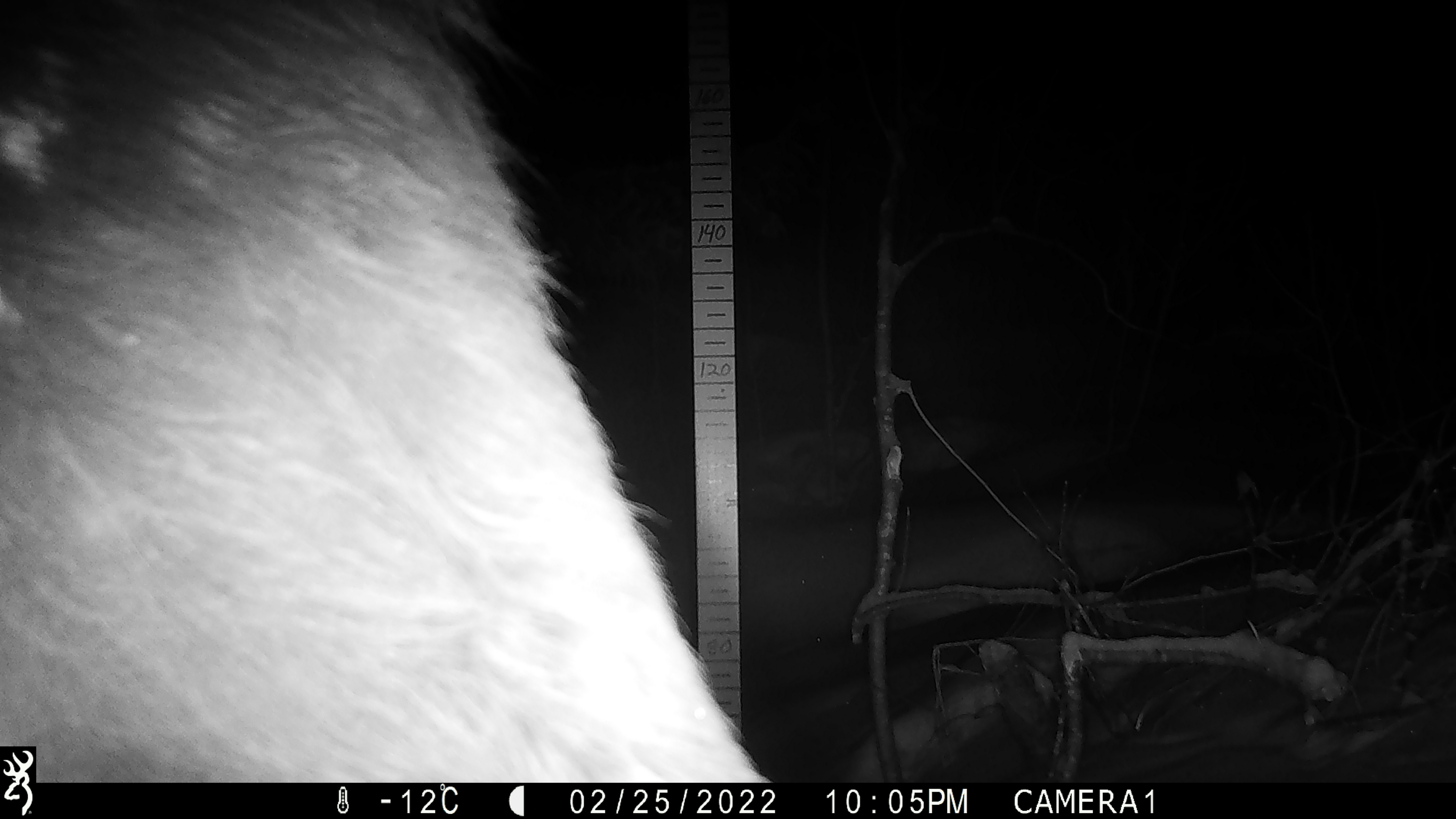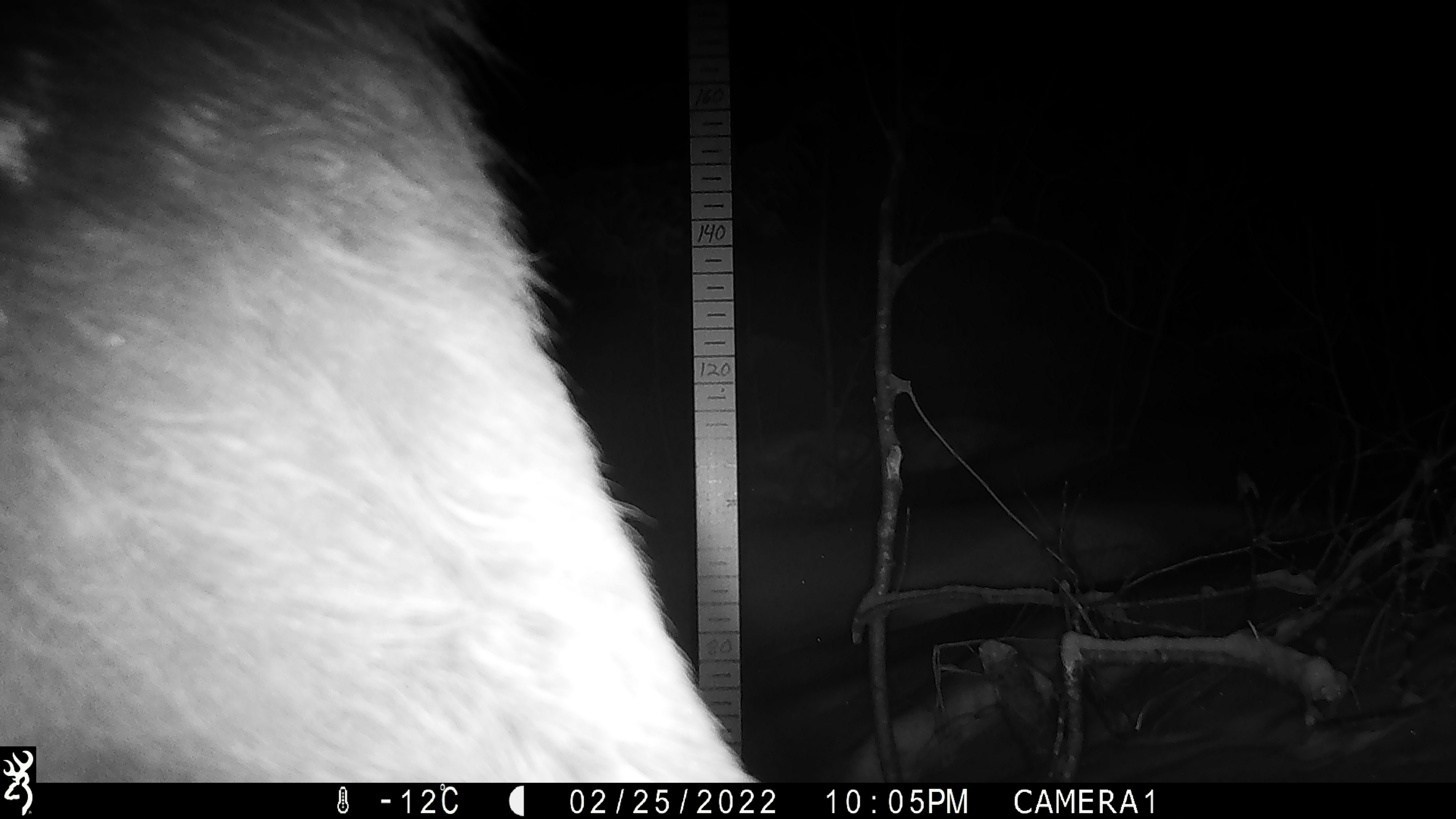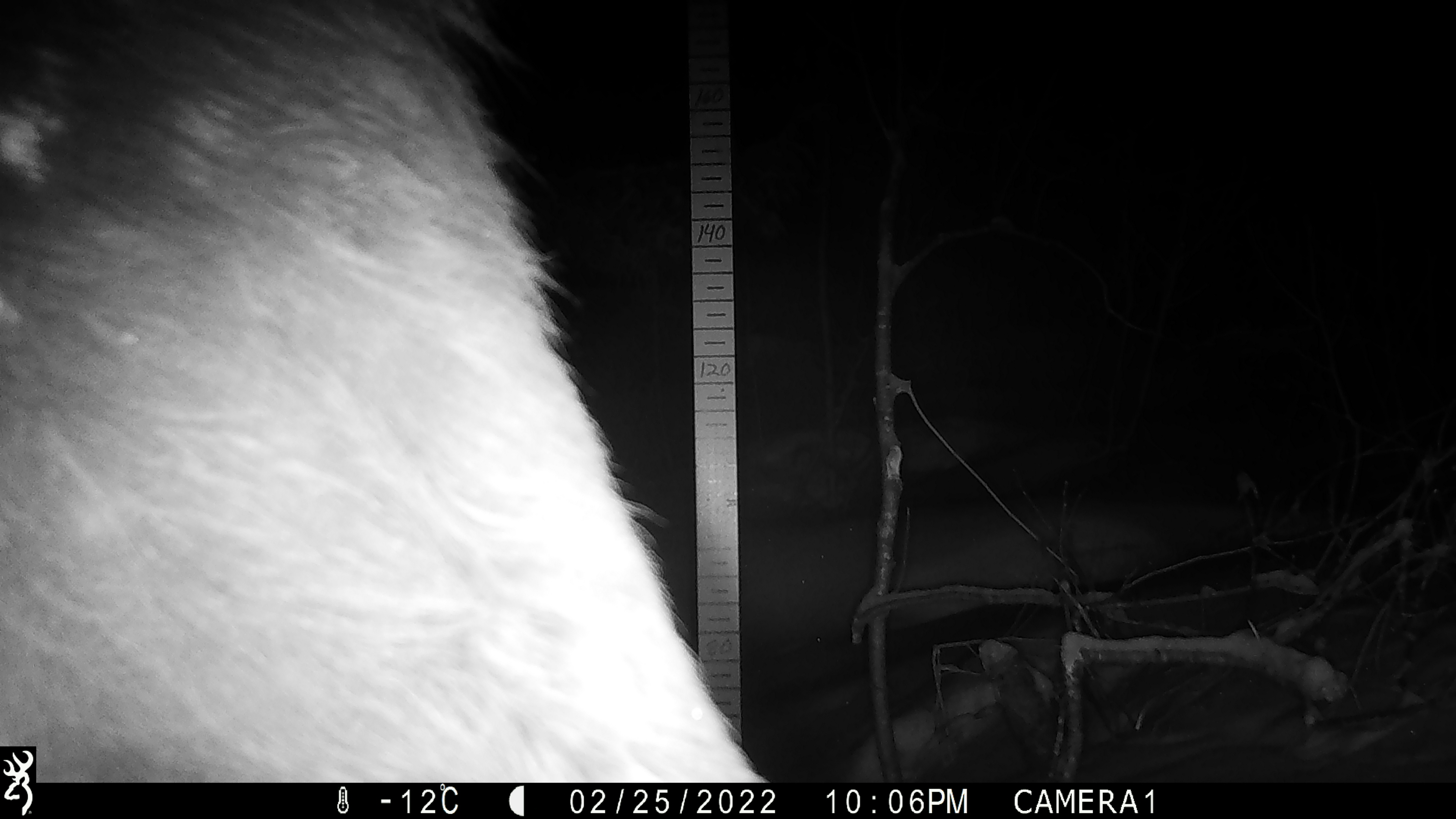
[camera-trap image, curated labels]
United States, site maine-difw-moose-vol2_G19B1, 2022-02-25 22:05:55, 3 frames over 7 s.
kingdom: Animalia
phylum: Chordata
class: Mammalia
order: Artiodactyla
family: Cervidae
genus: Alces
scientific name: Alces alces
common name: moose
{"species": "moose (Alces alces)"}